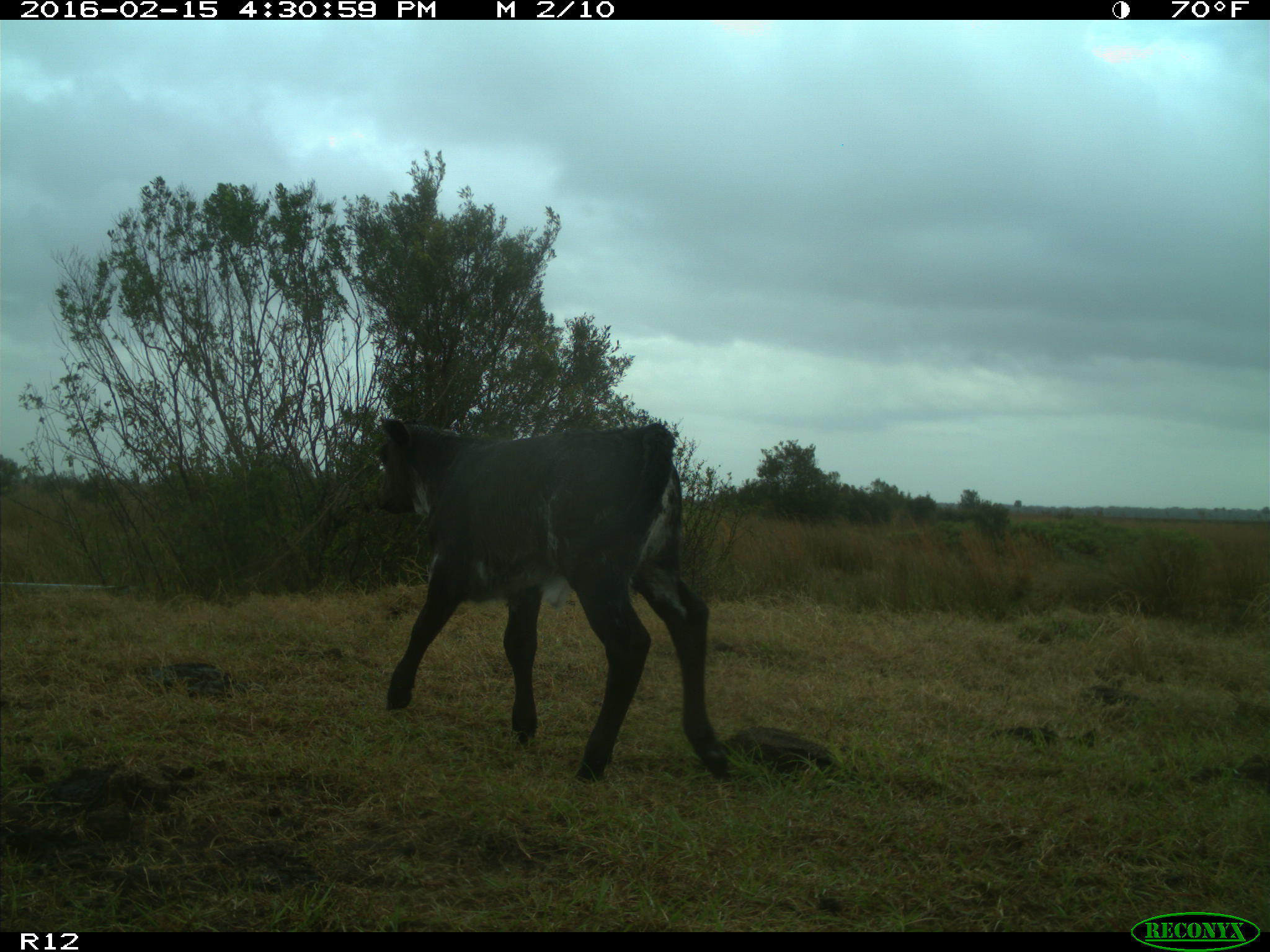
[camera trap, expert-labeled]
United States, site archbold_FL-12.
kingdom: Animalia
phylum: Chordata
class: Mammalia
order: Artiodactyla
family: Bovidae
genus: Bos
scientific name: Bos taurus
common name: domestic cow